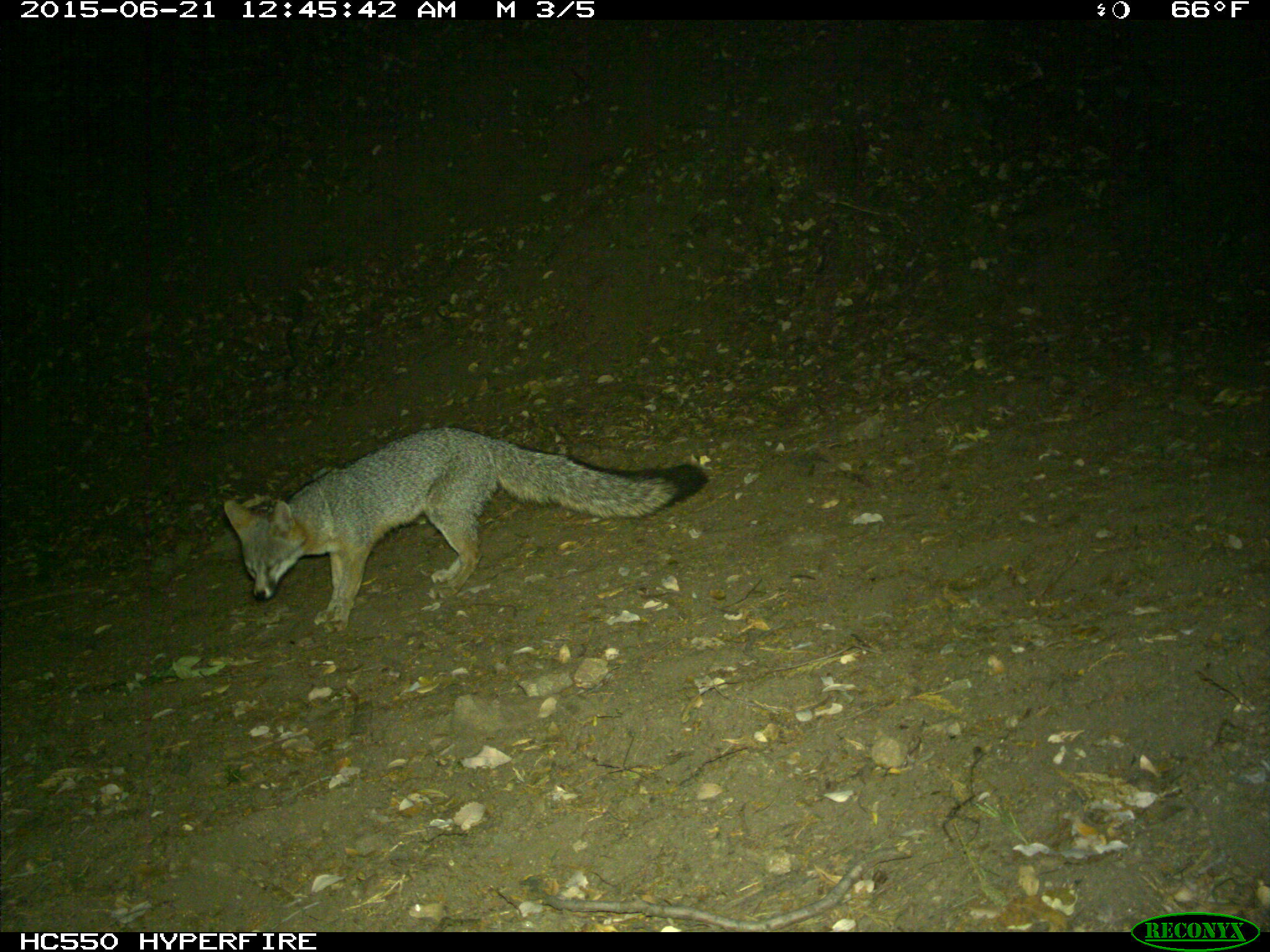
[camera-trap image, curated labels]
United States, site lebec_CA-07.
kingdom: Animalia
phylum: Chordata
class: Mammalia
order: Carnivora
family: Canidae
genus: Urocyon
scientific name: Urocyon cinereoargenteus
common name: gray fox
Urocyon cinereoargenteus (gray fox).